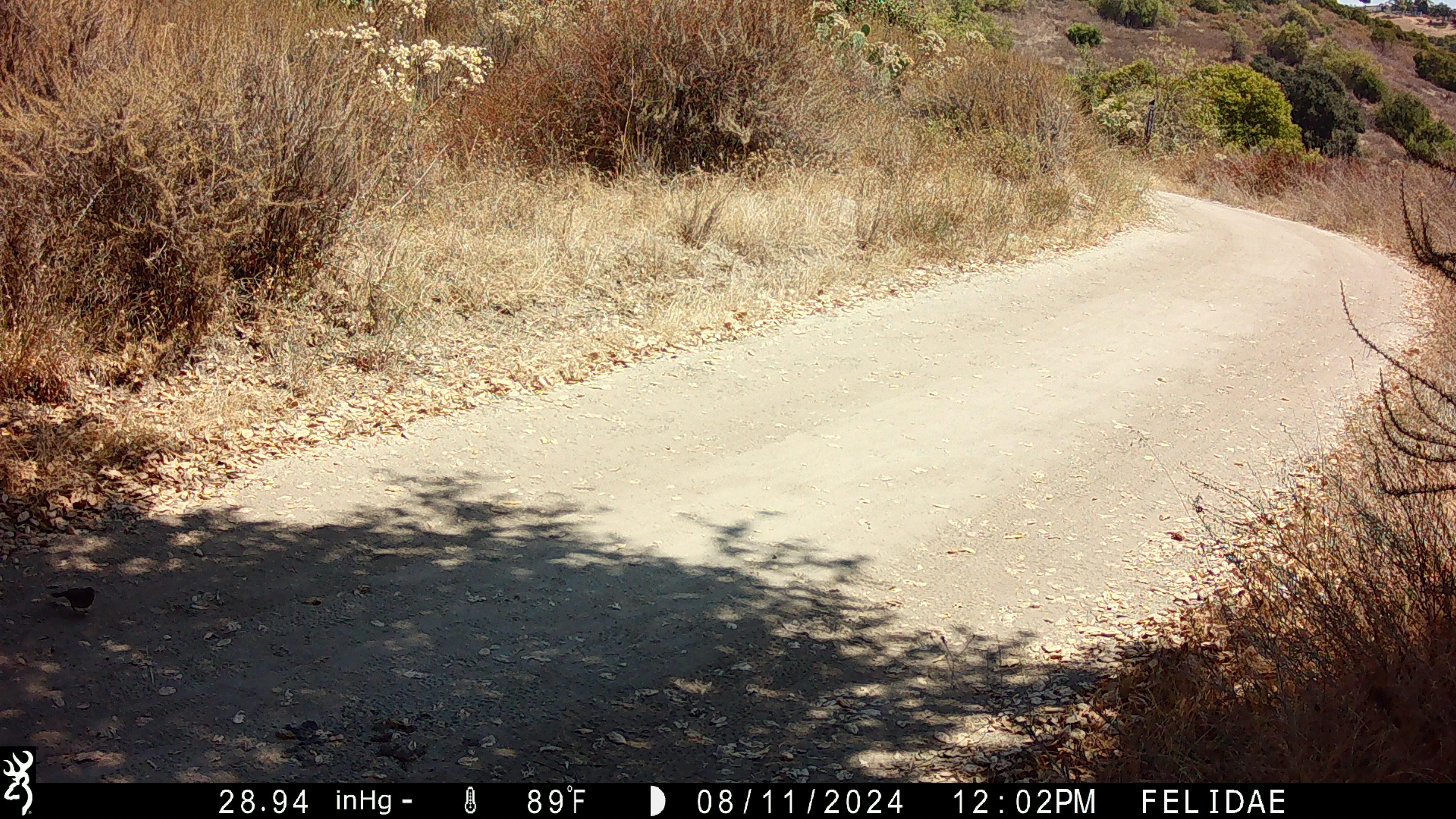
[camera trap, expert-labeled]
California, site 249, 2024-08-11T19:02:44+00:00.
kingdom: Animalia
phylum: Chordata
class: Aves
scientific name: Aves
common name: bird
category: unknown bird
Unknown bird (bird) (Aves).